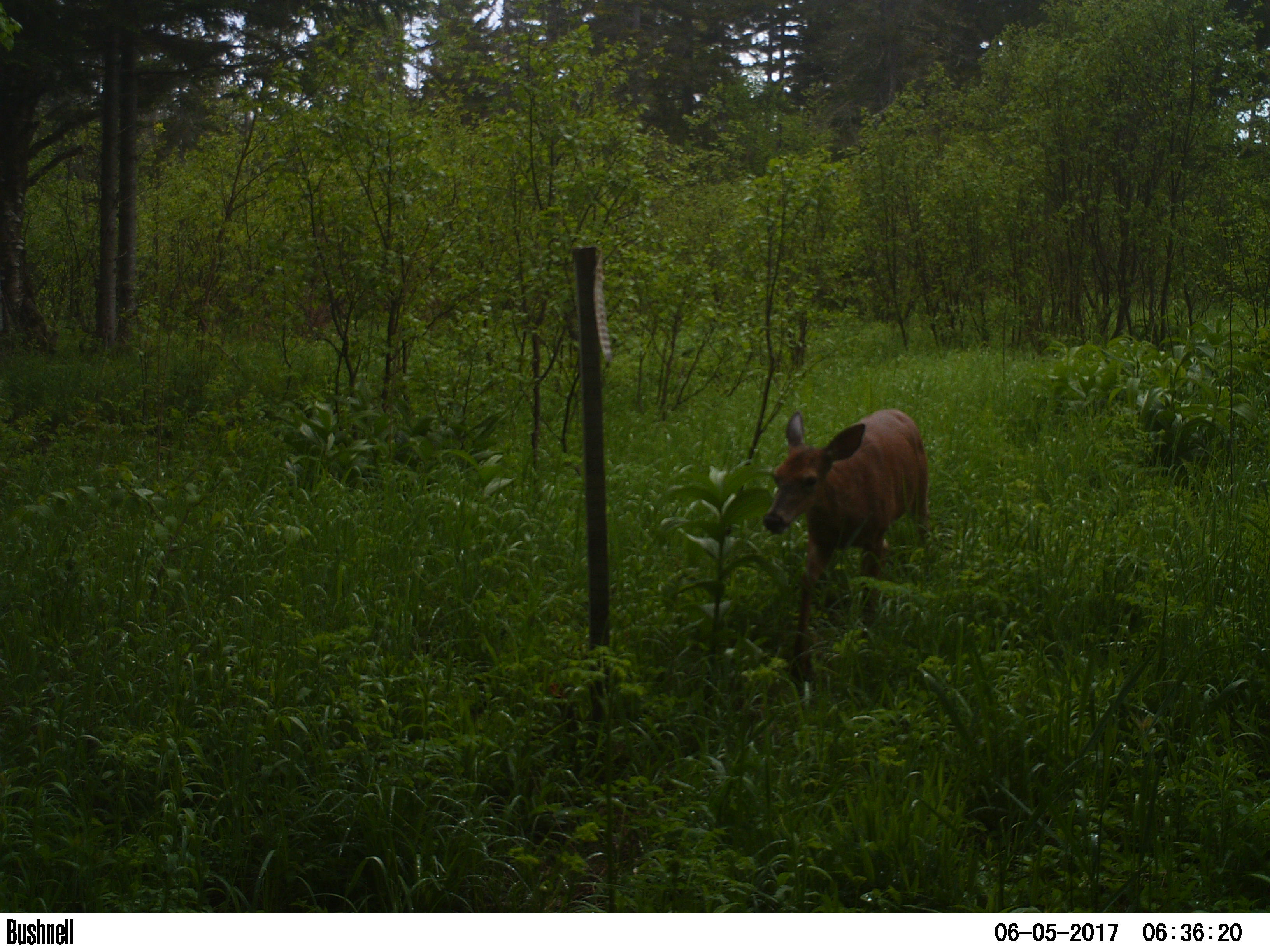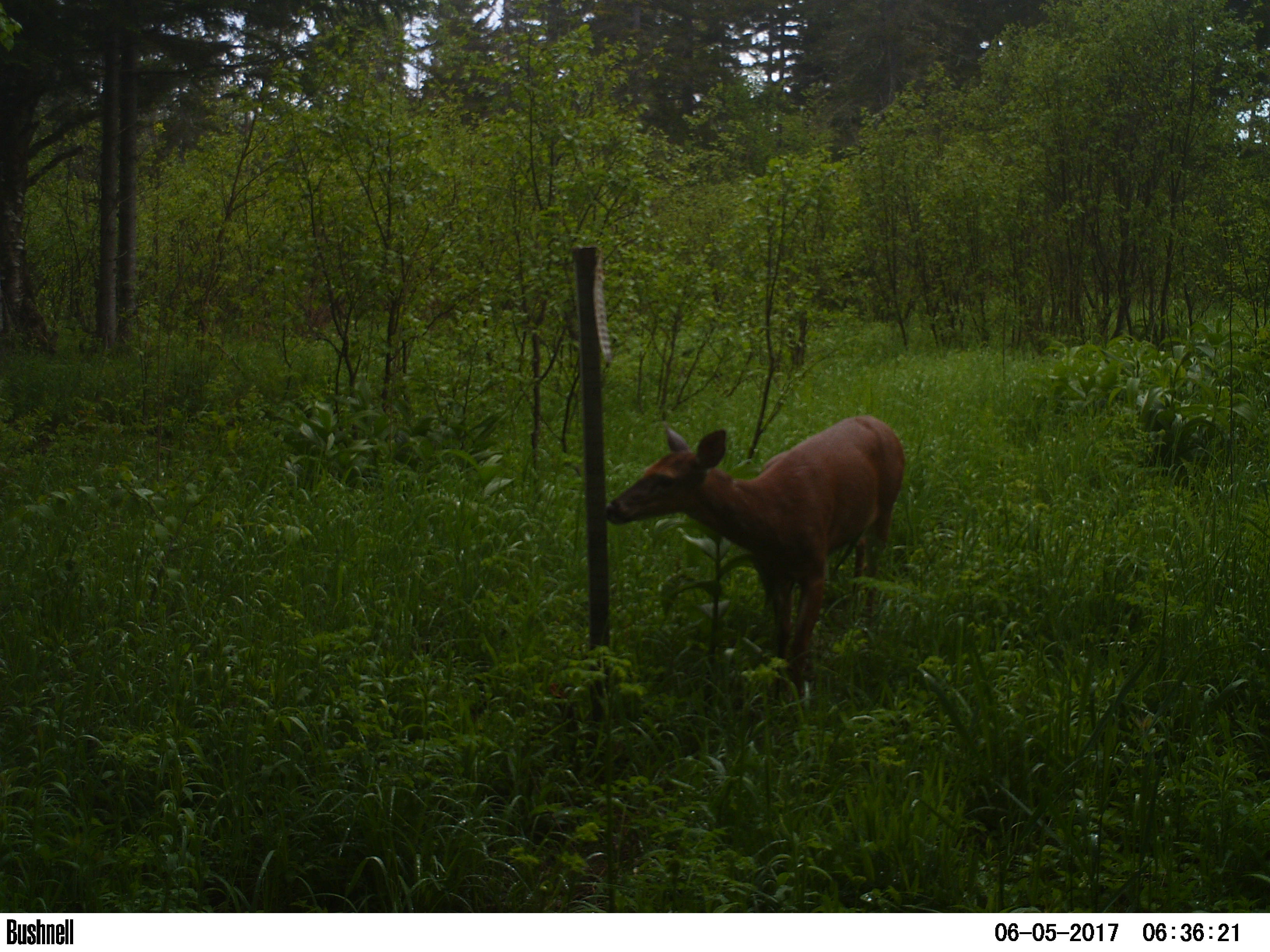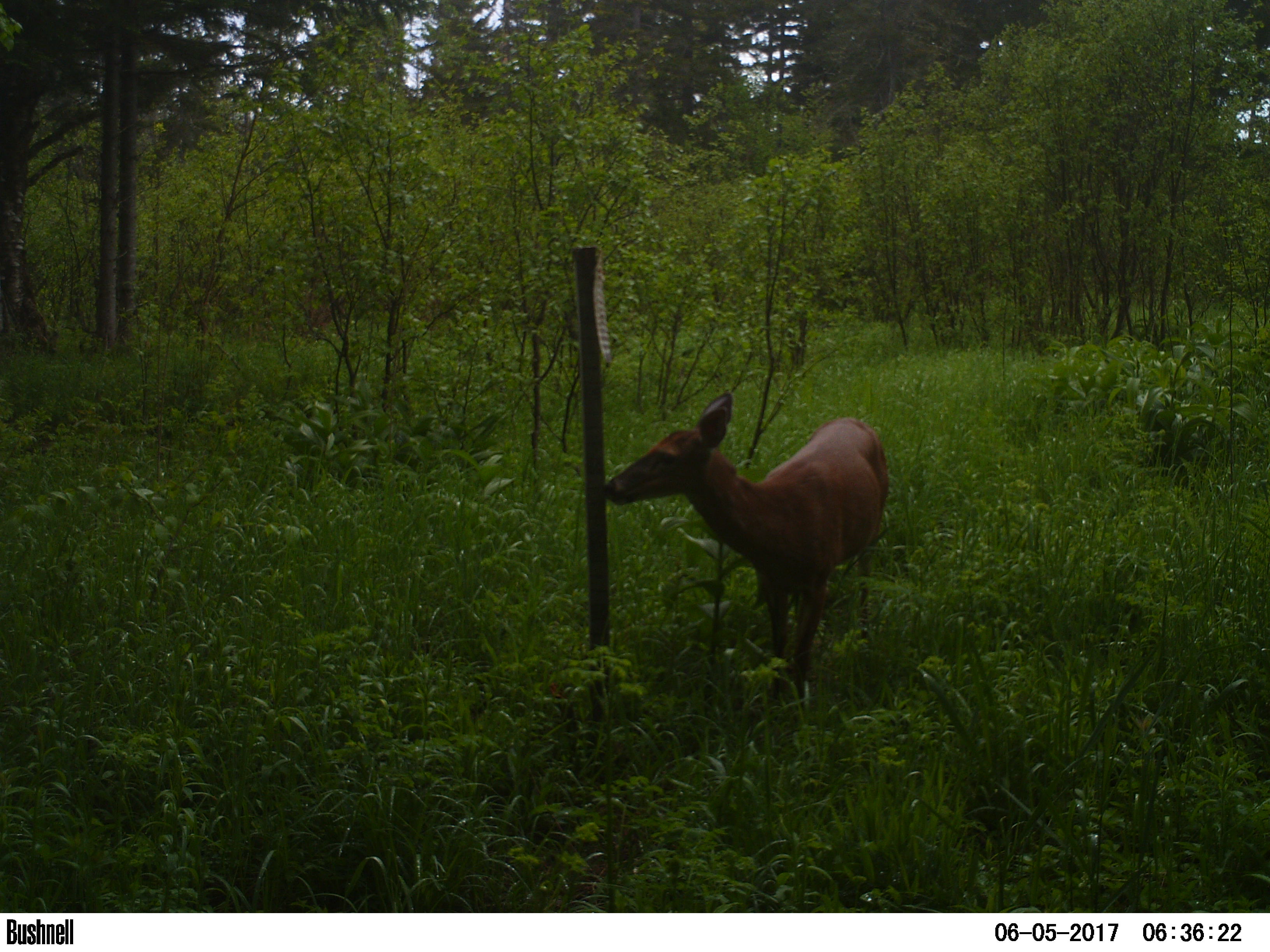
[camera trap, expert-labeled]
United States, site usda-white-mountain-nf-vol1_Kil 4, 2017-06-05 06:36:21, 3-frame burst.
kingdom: Animalia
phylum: Chordata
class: Mammalia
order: Artiodactyla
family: Cervidae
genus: Odocoileus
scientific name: Odocoileus virginianus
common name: white-tailed deer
White-tailed deer (Odocoileus virginianus).